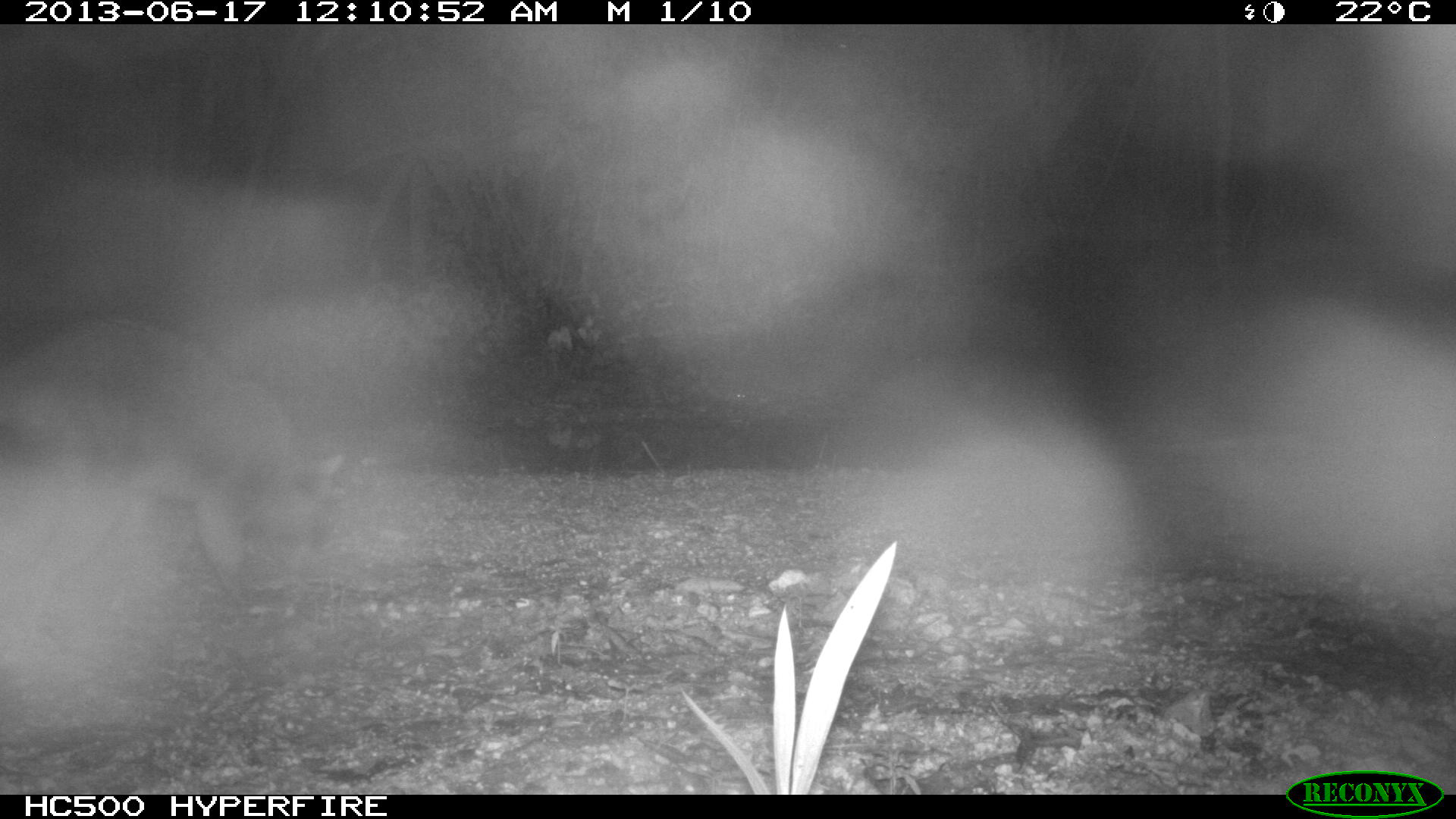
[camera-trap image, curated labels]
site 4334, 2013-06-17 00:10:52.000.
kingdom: Animalia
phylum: Chordata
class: Mammalia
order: Carnivora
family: Procyonidae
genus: Procyon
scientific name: Procyon lotor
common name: common raccoon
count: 1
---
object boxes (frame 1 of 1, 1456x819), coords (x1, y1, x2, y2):
procyon lotor: (0, 314, 340, 600)